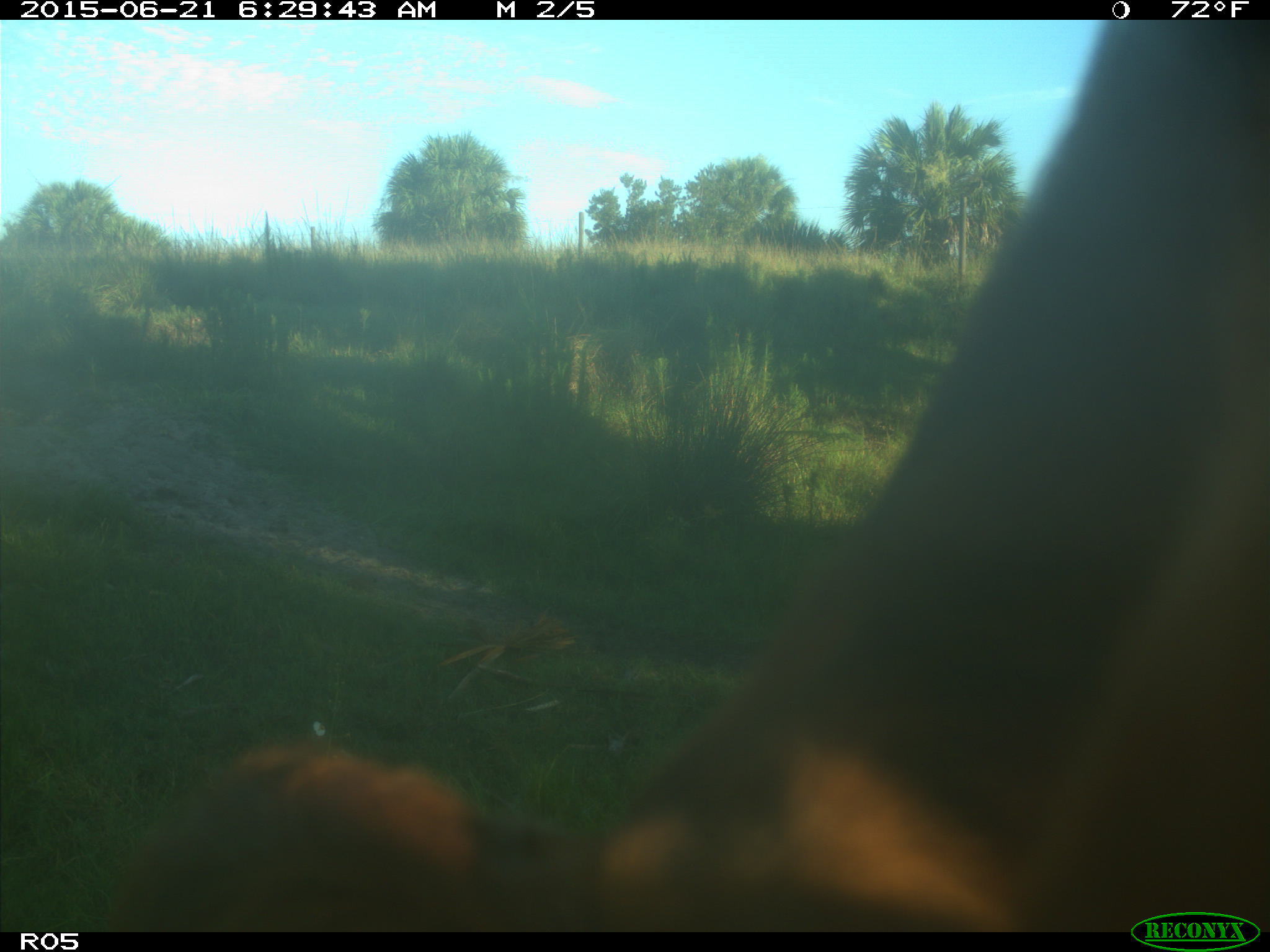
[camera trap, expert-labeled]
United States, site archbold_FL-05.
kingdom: Animalia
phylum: Chordata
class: Mammalia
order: Artiodactyla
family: Bovidae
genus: Bos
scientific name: Bos taurus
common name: domestic cow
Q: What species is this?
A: Bos taurus (domestic cow).